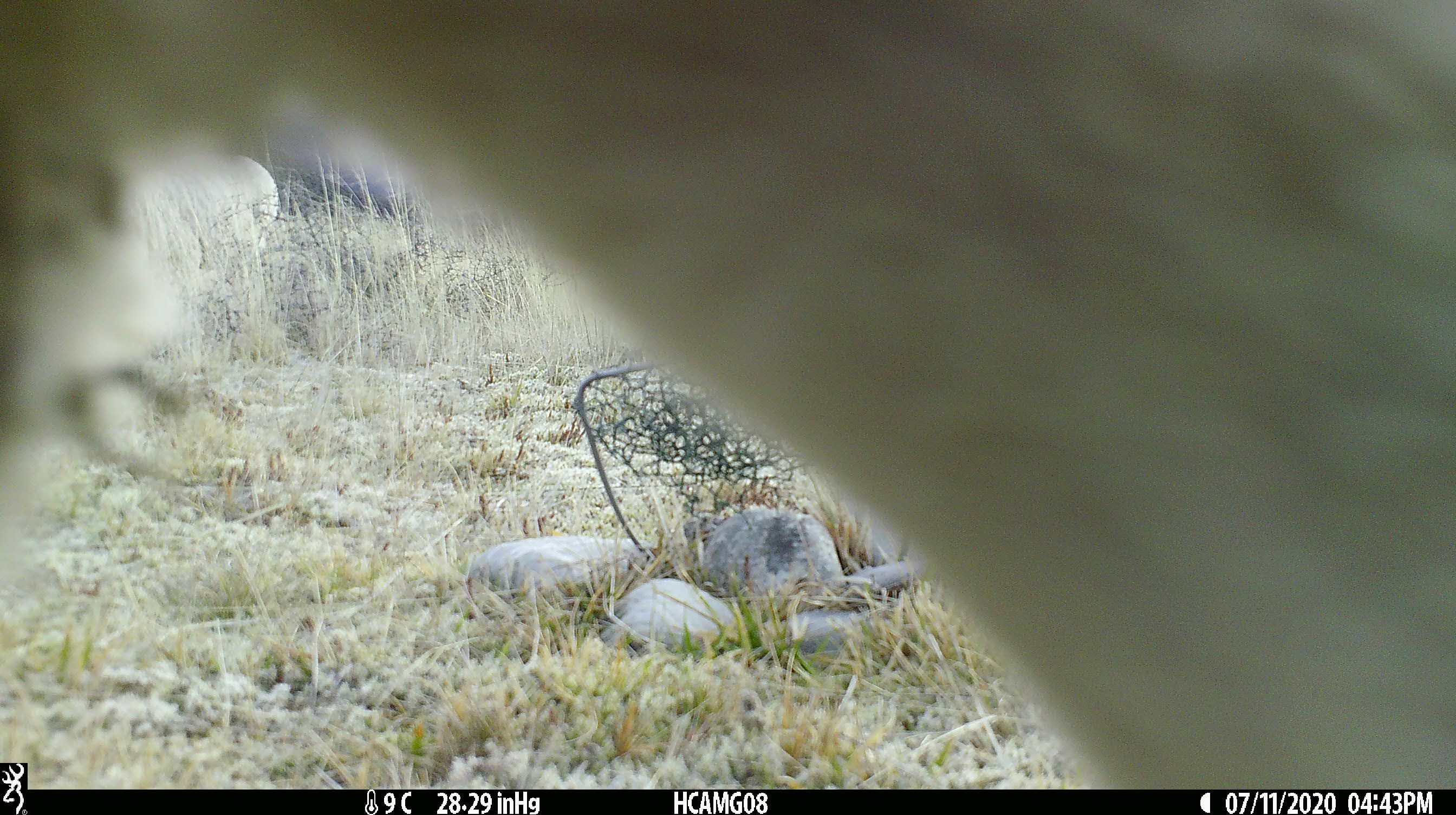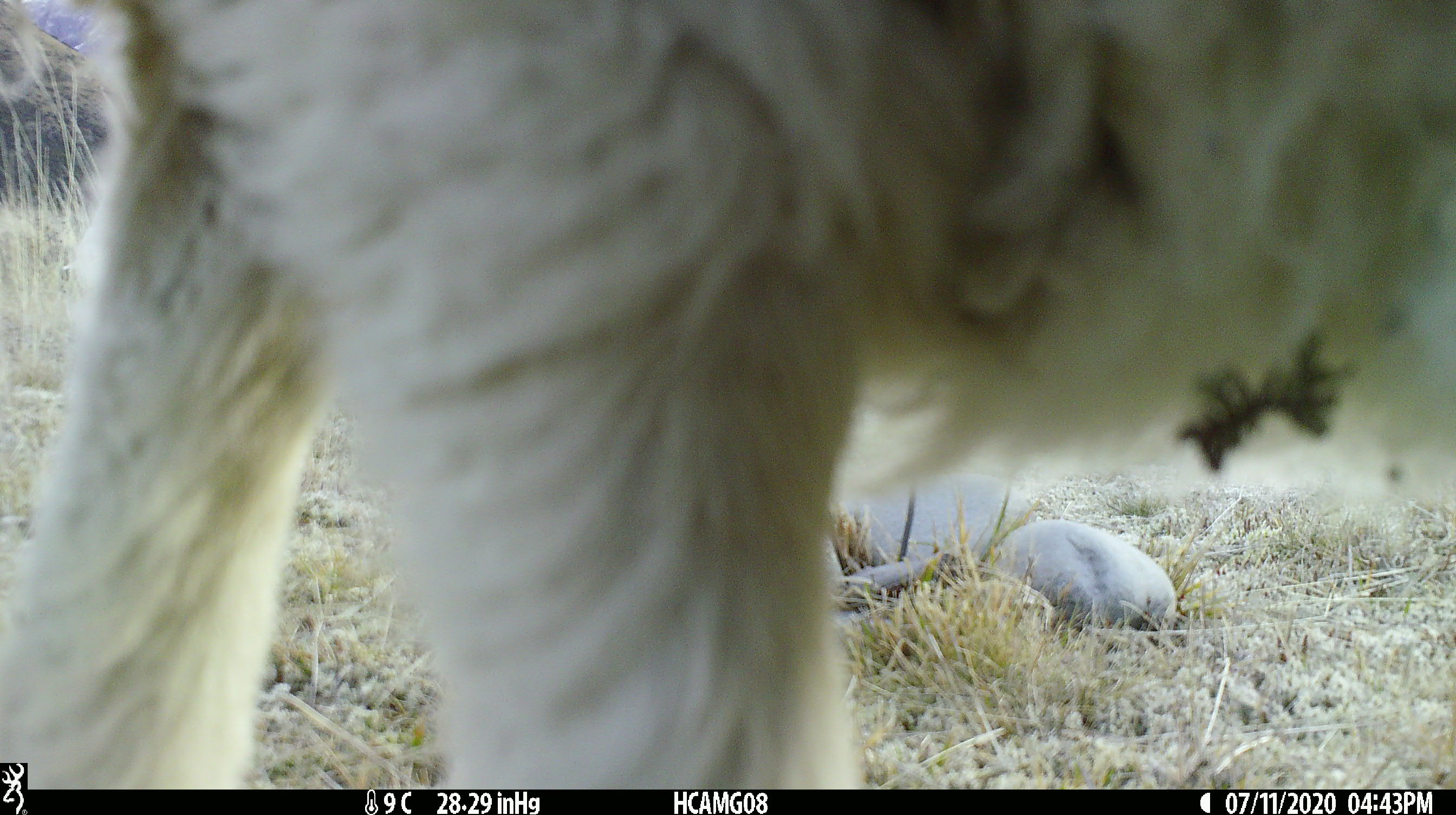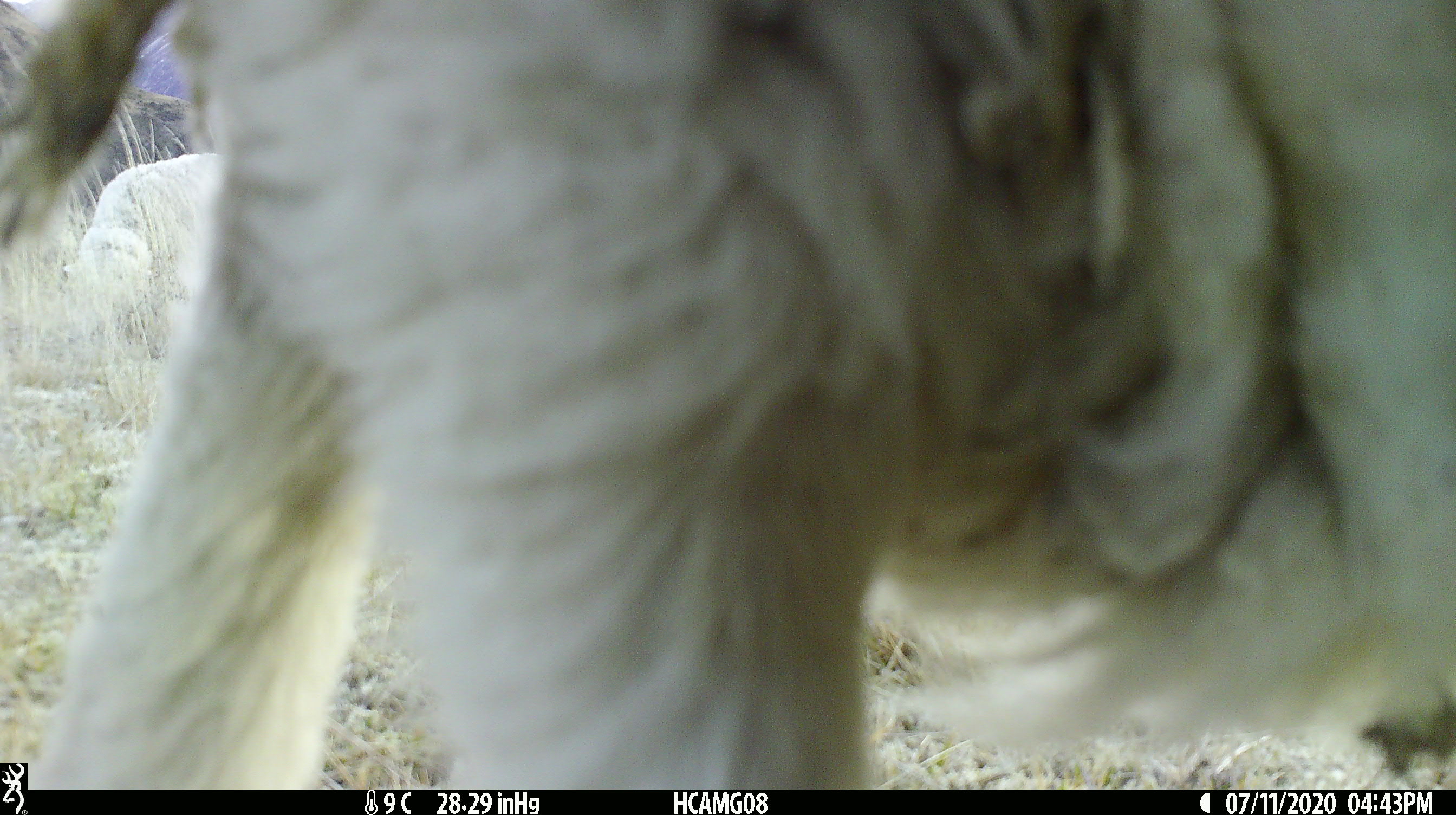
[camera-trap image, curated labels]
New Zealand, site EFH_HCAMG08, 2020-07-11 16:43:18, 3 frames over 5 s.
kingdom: Animalia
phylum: Chordata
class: Mammalia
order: Artiodactyla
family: Bovidae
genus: Ovis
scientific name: Ovis aries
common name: domestic sheep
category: sheep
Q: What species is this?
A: Sheep (domestic sheep) (Ovis aries).